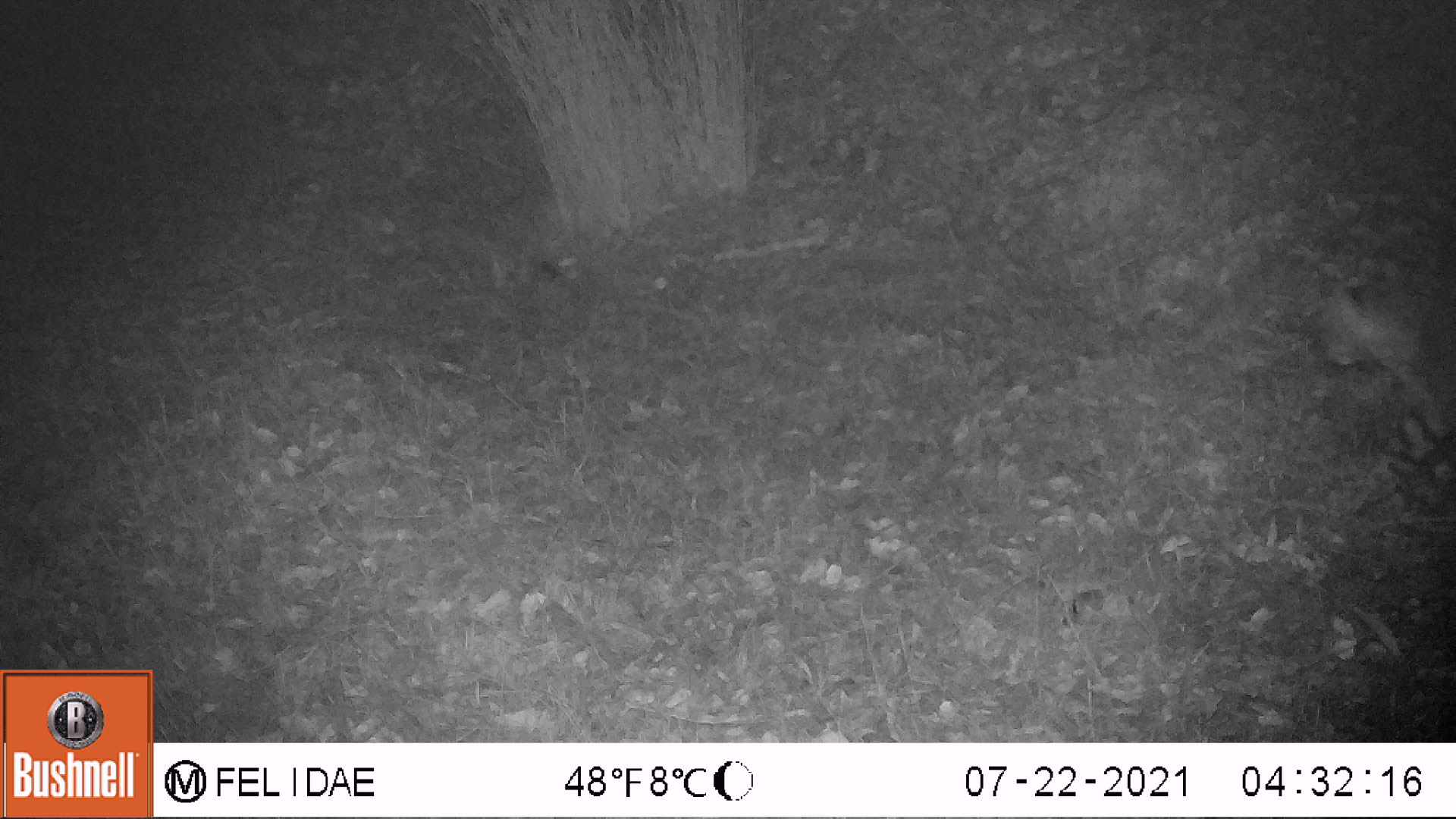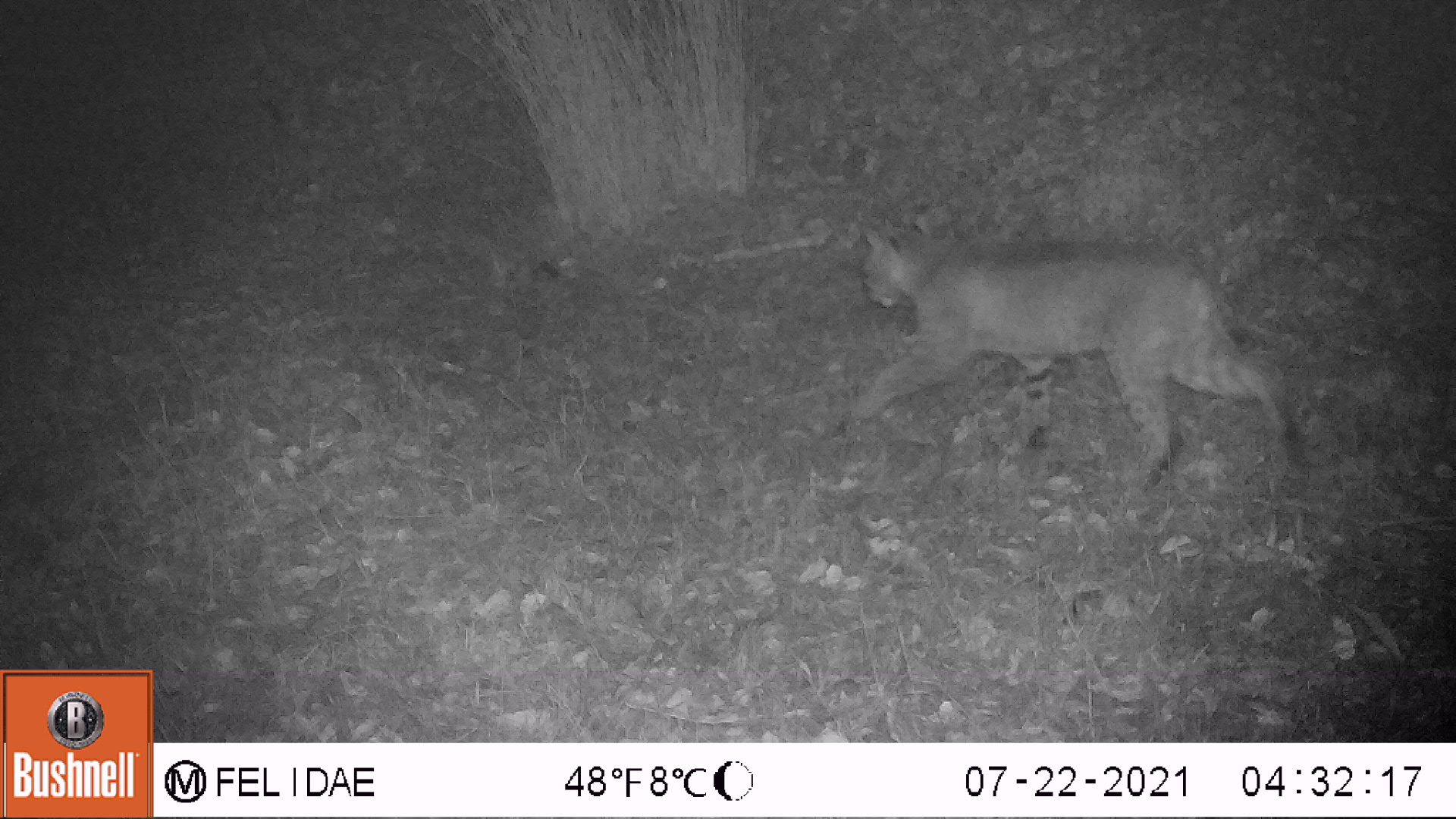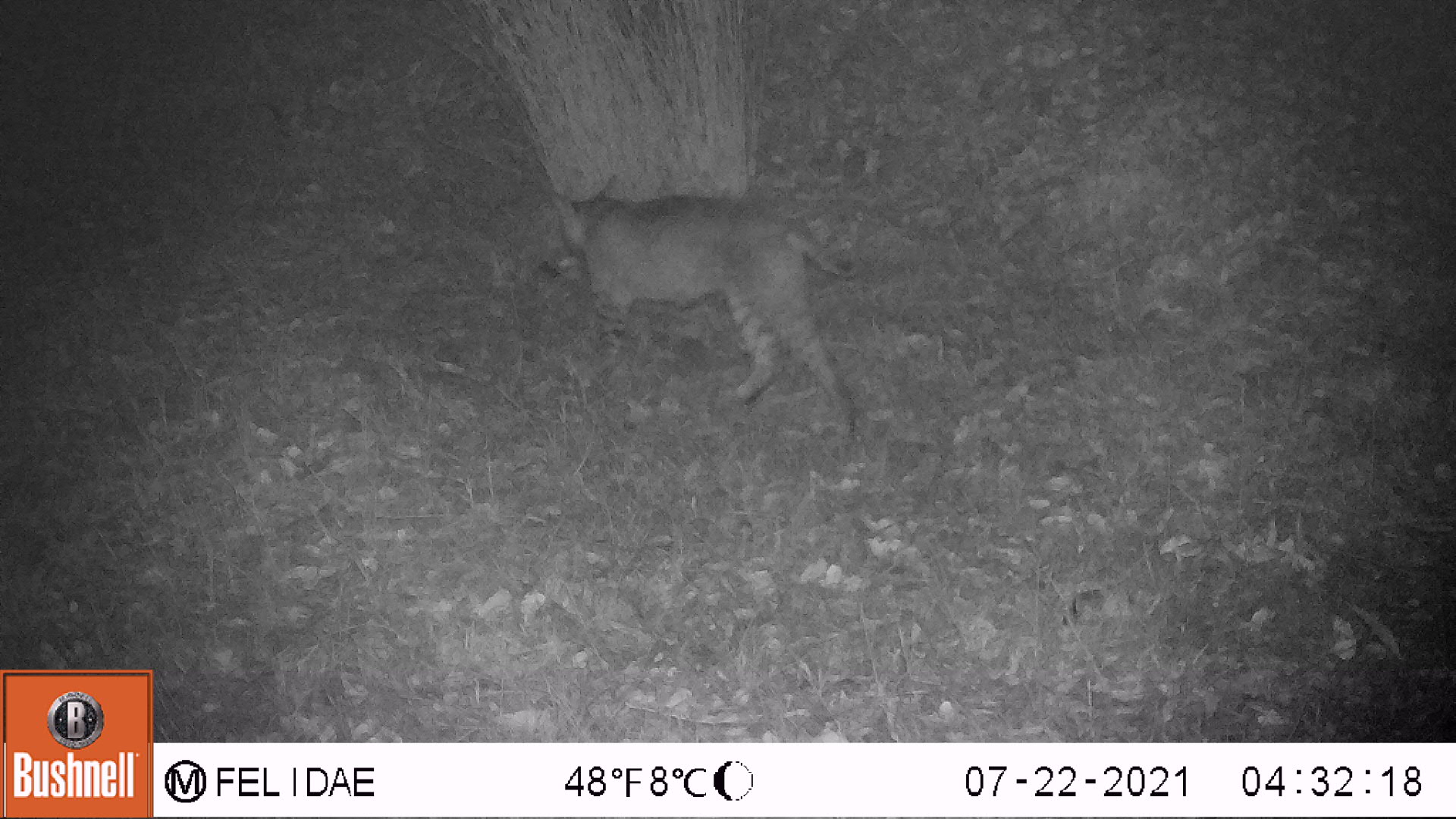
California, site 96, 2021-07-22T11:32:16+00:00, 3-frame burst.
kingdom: Animalia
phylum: Chordata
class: Mammalia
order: Carnivora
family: Felidae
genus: Lynx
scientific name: Lynx rufus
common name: bobcat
Bobcat (Lynx rufus).